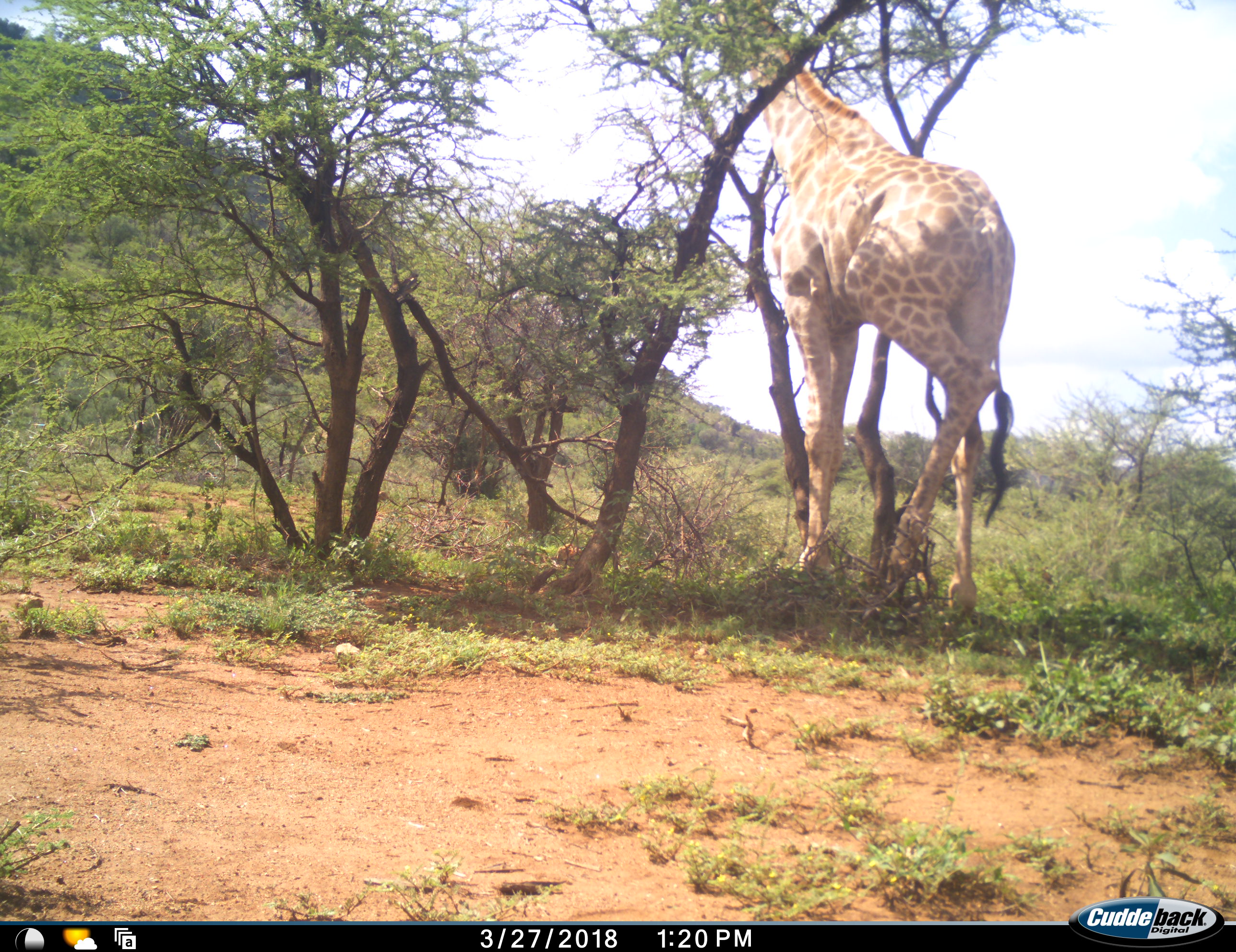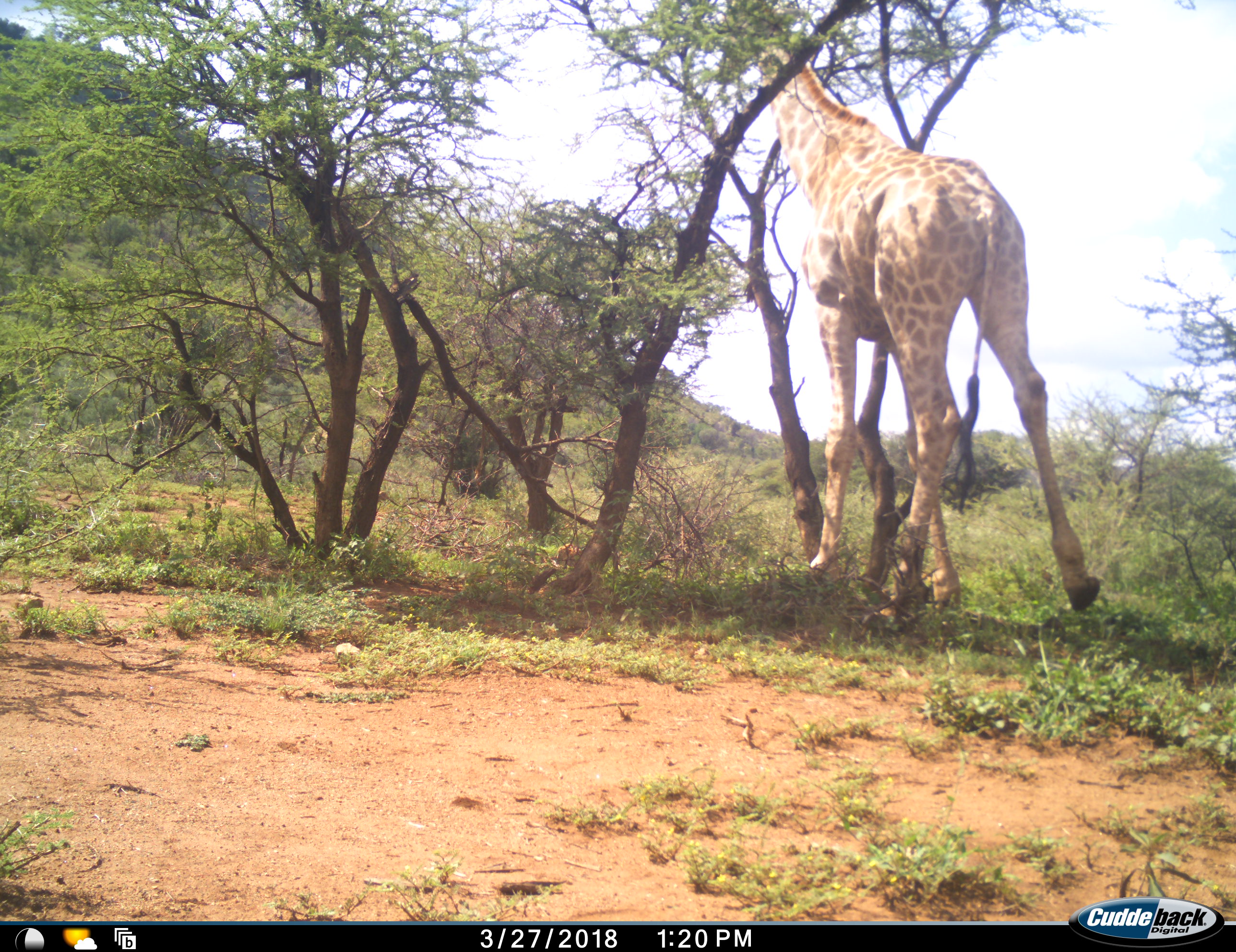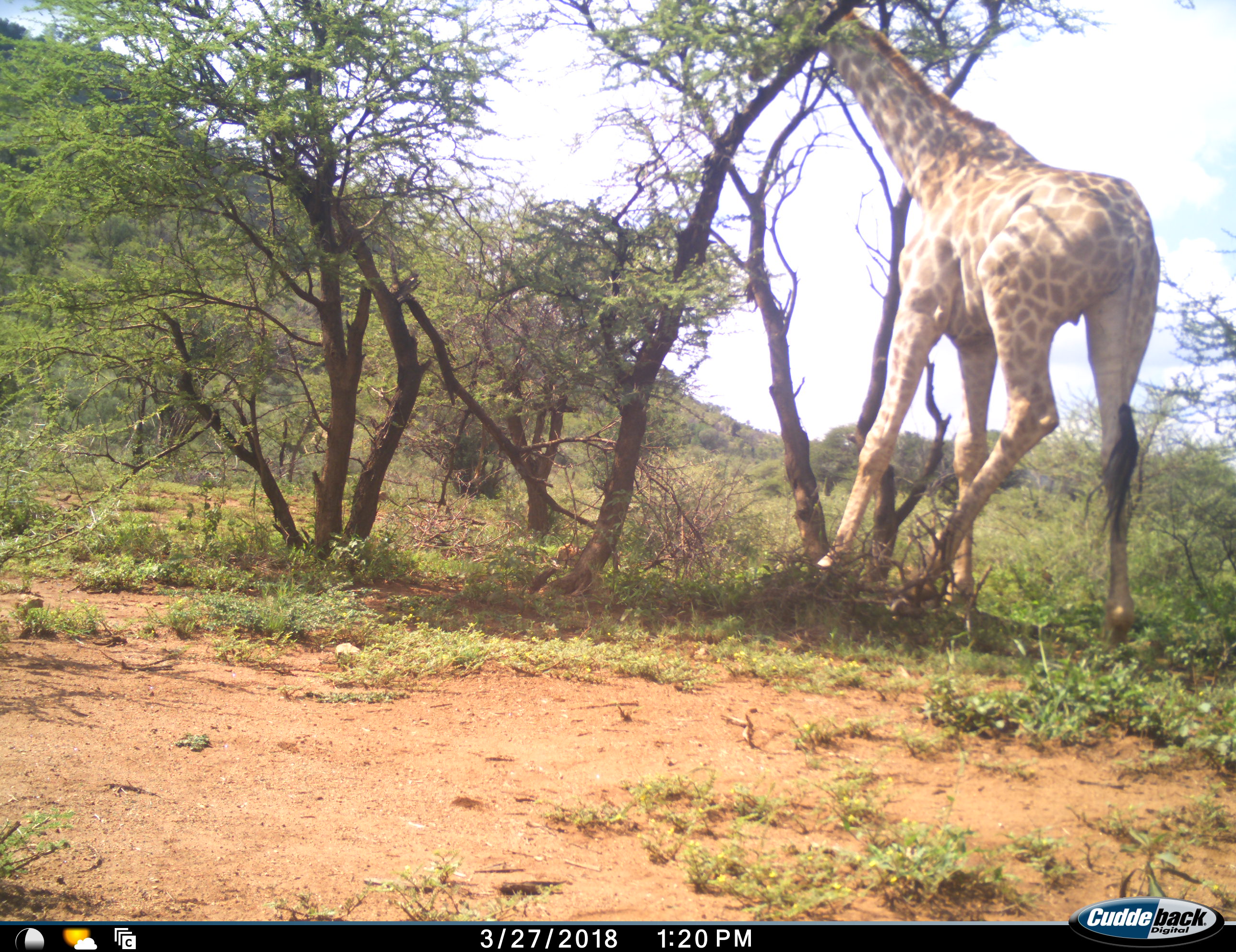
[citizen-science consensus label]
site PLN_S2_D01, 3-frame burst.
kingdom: Animalia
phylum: Chordata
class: Mammalia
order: Artiodactyla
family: Giraffidae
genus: Giraffa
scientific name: Giraffa camelopardalis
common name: giraffe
Giraffe (Giraffa camelopardalis), count 1. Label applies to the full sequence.